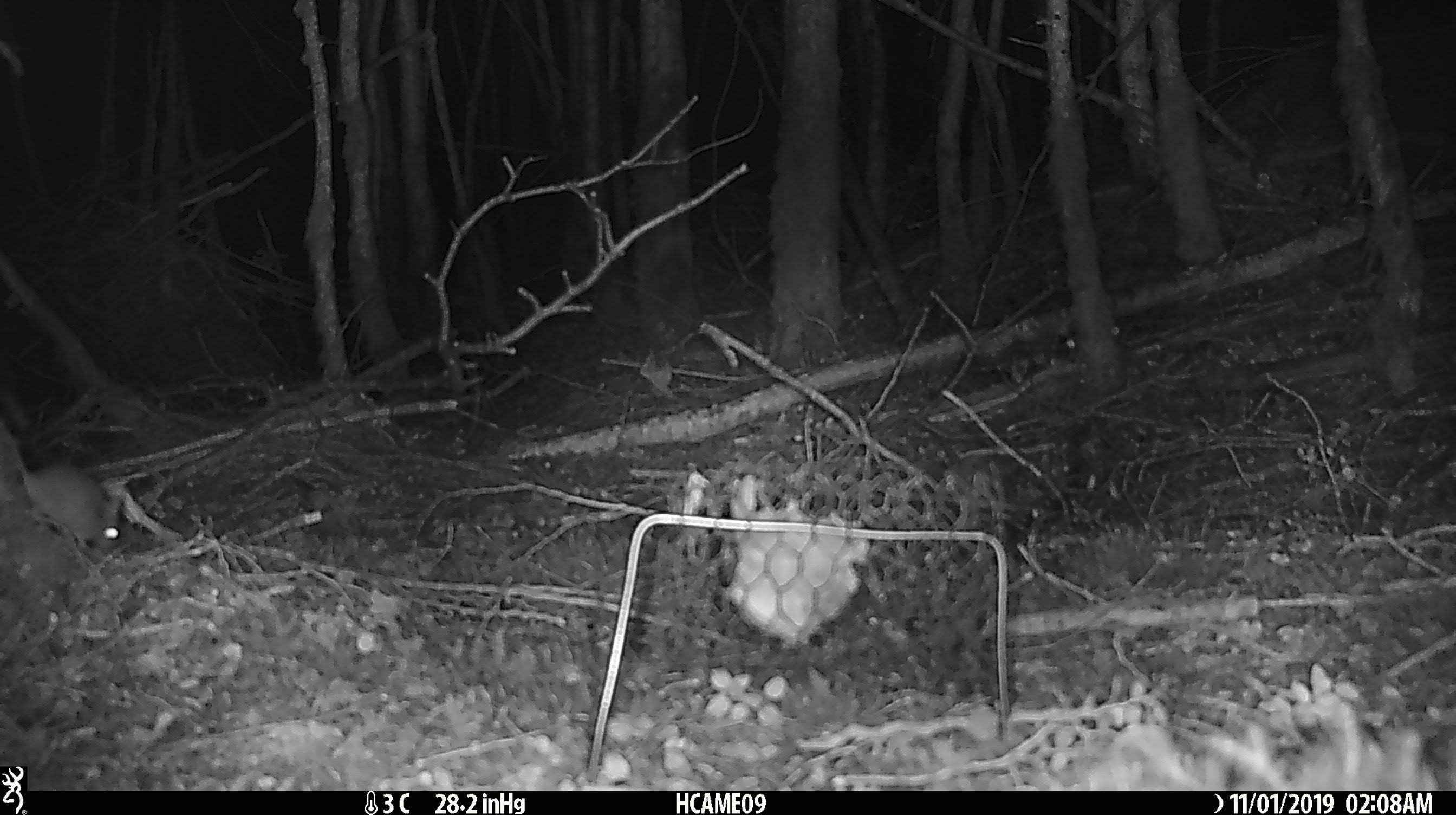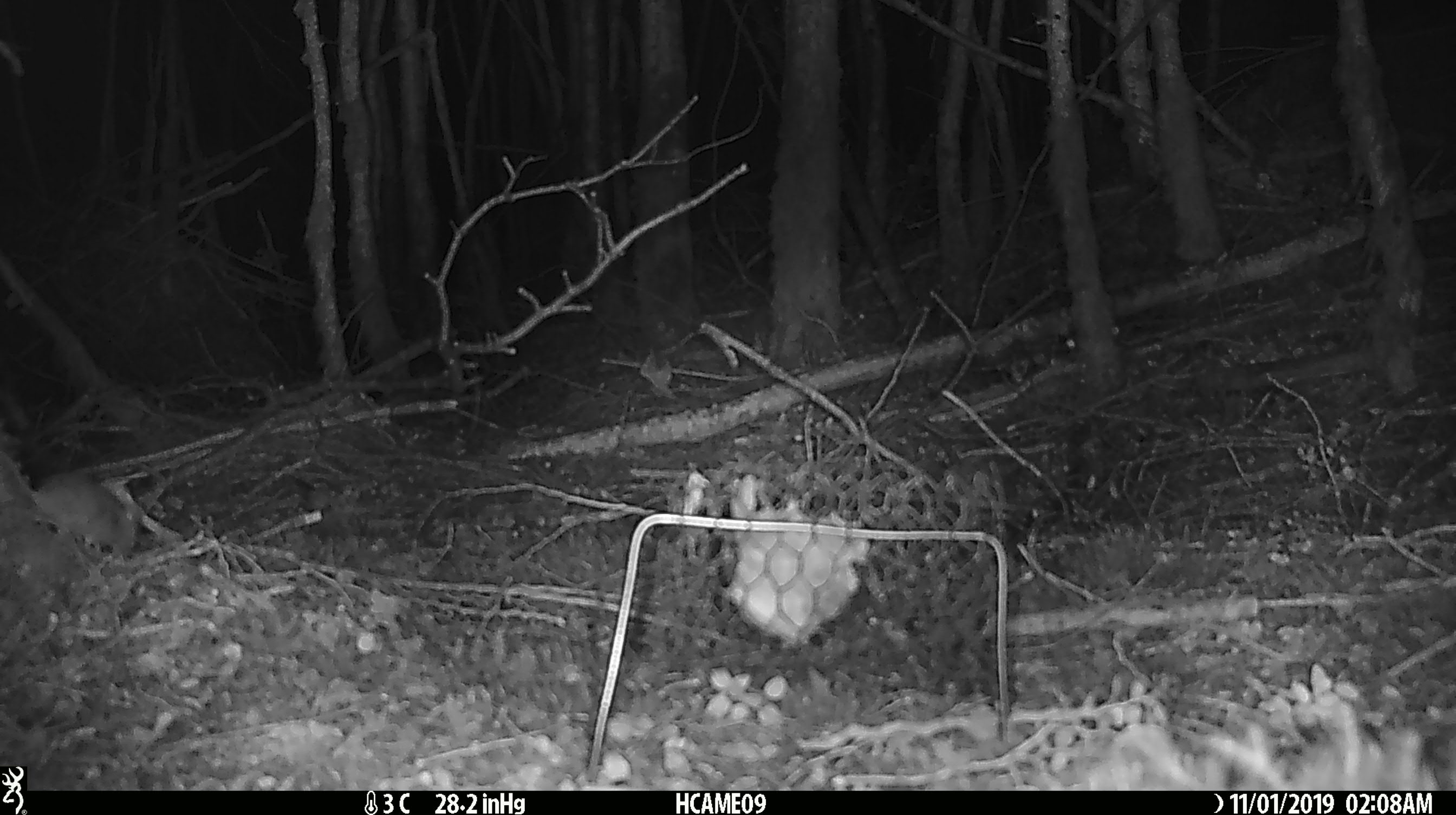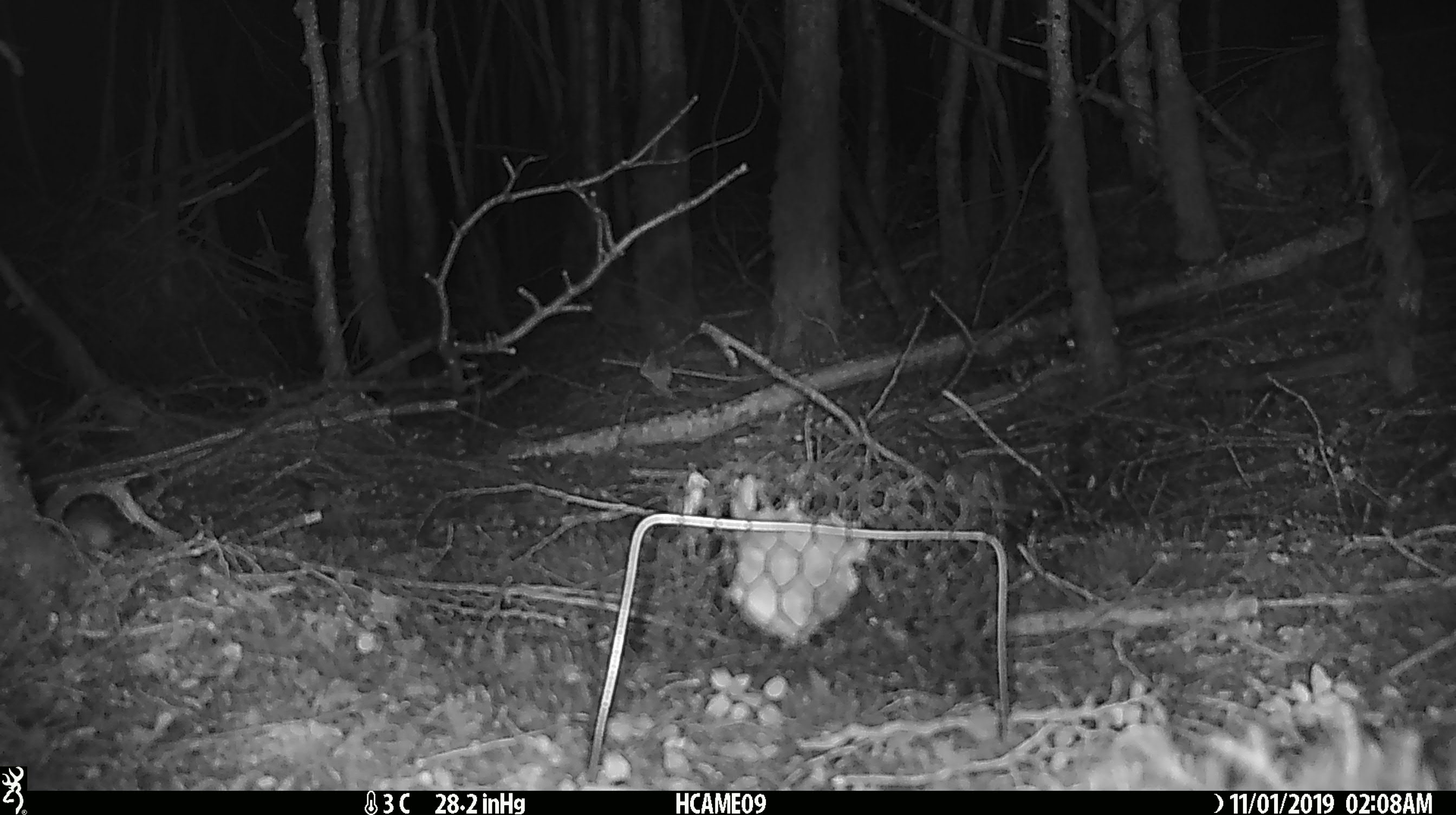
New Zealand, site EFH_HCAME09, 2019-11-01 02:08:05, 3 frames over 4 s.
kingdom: Animalia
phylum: Chordata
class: Mammalia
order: Rodentia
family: Muridae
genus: Mus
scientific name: Mus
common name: mouse